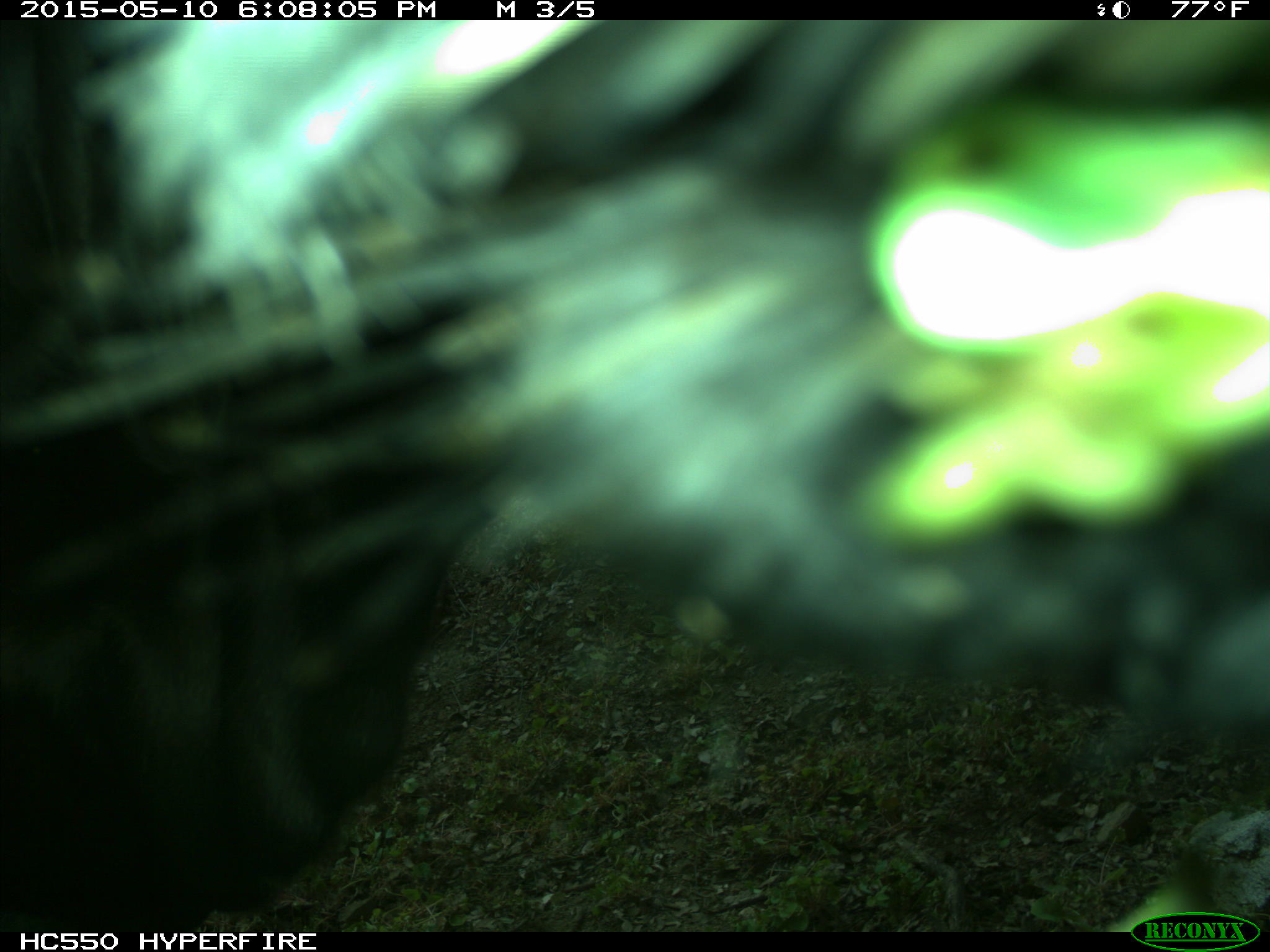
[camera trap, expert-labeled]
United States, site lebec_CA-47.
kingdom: Animalia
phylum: Chordata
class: Mammalia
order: Artiodactyla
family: Bovidae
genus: Bos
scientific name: Bos taurus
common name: domestic cow